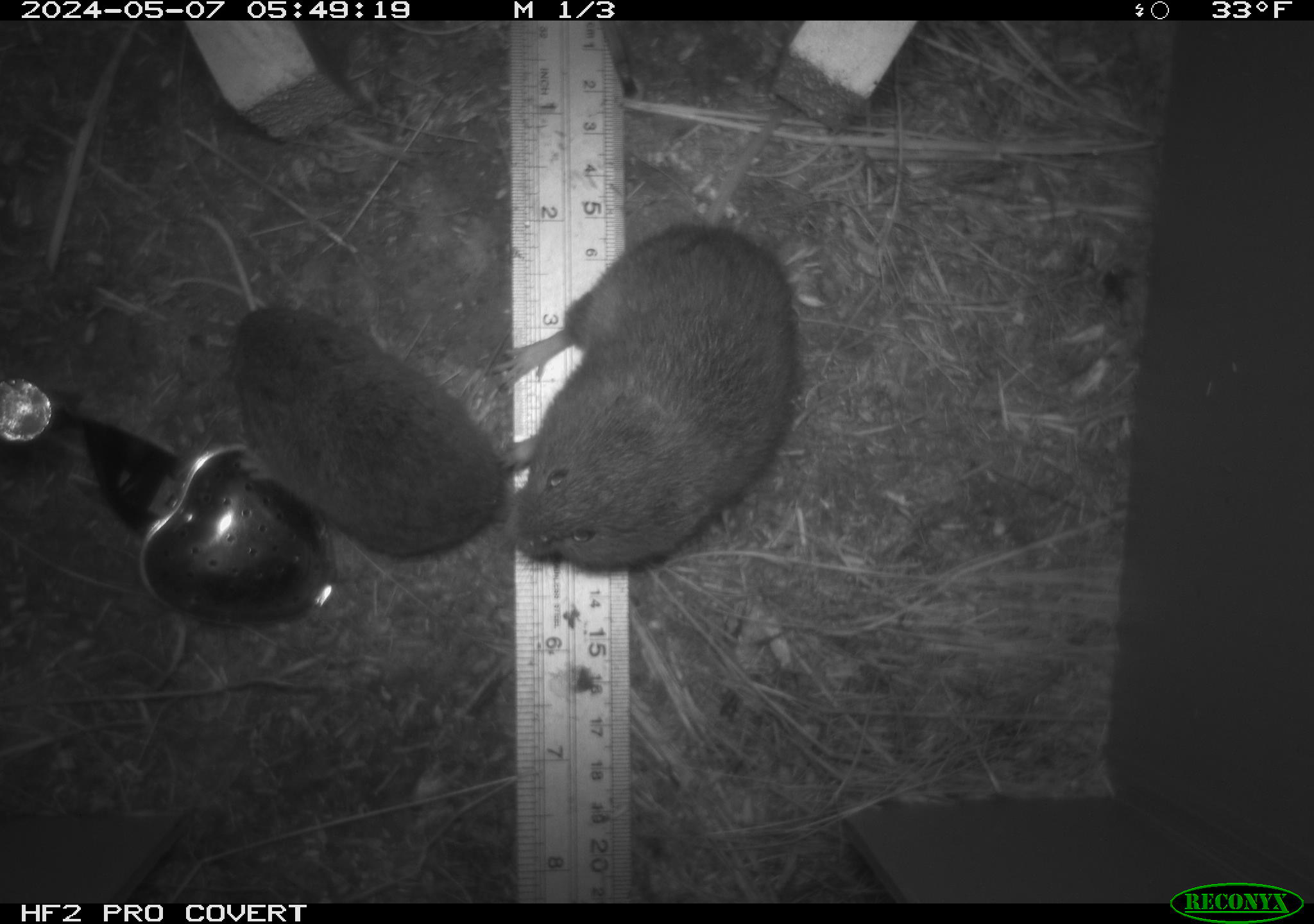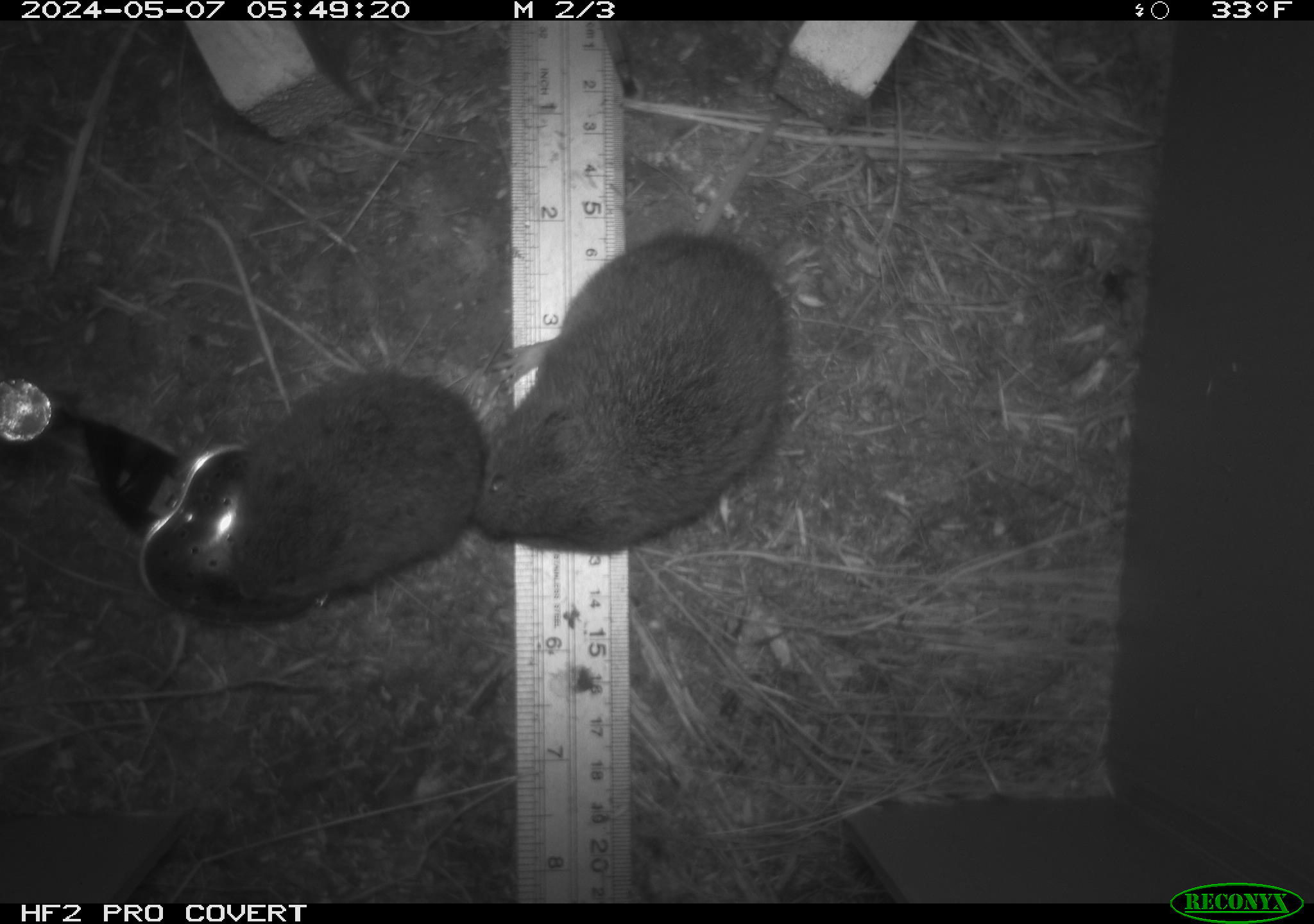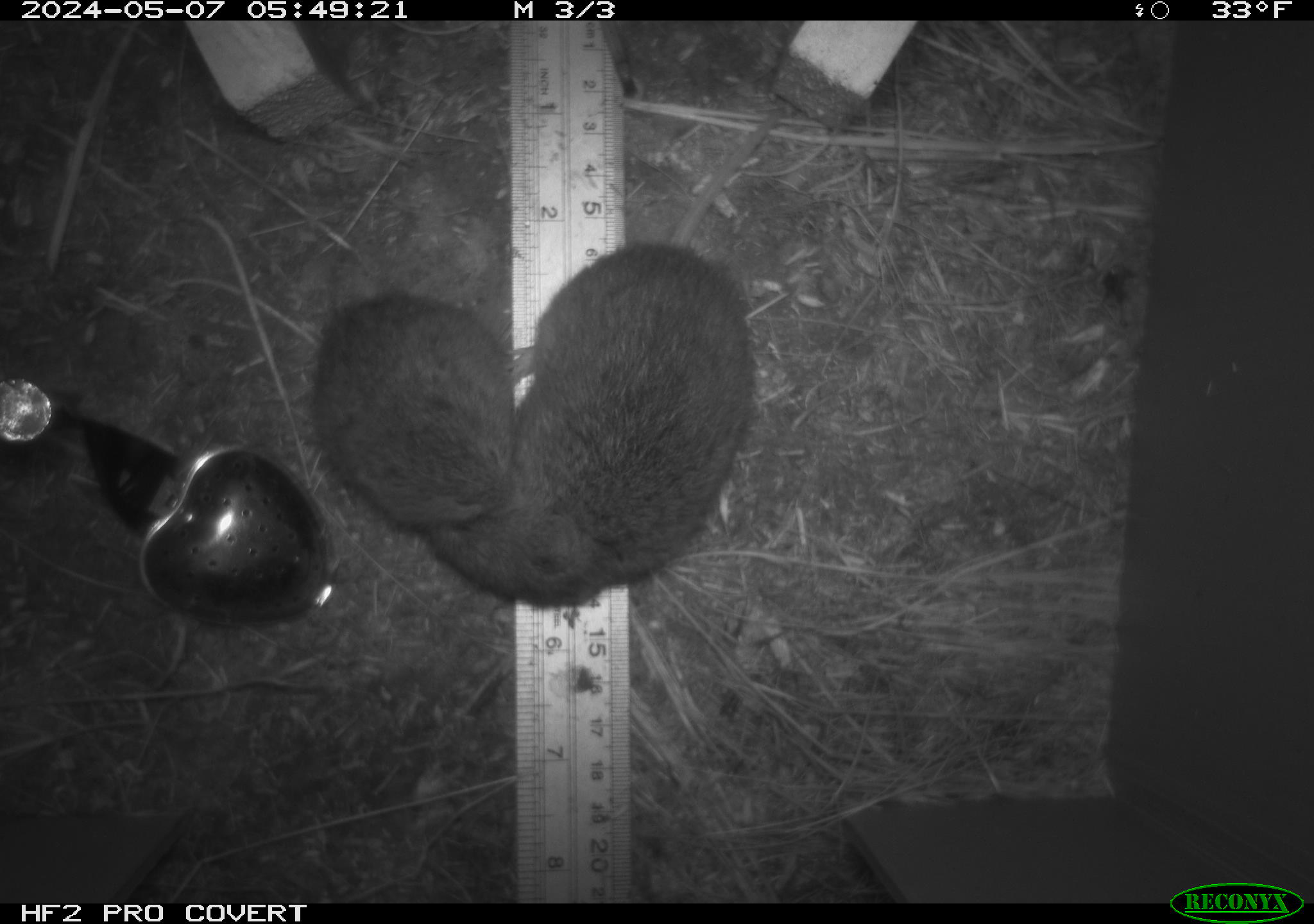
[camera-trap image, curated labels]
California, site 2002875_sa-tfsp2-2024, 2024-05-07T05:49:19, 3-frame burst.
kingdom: Animalia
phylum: Chordata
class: Mammalia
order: Rodentia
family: Cricetidae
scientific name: Arvicolinae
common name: voles, lemmings, and muskrats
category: arvicolinae subfamily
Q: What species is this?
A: Arvicolinae subfamily (voles, lemmings, and muskrats) (Arvicolinae).